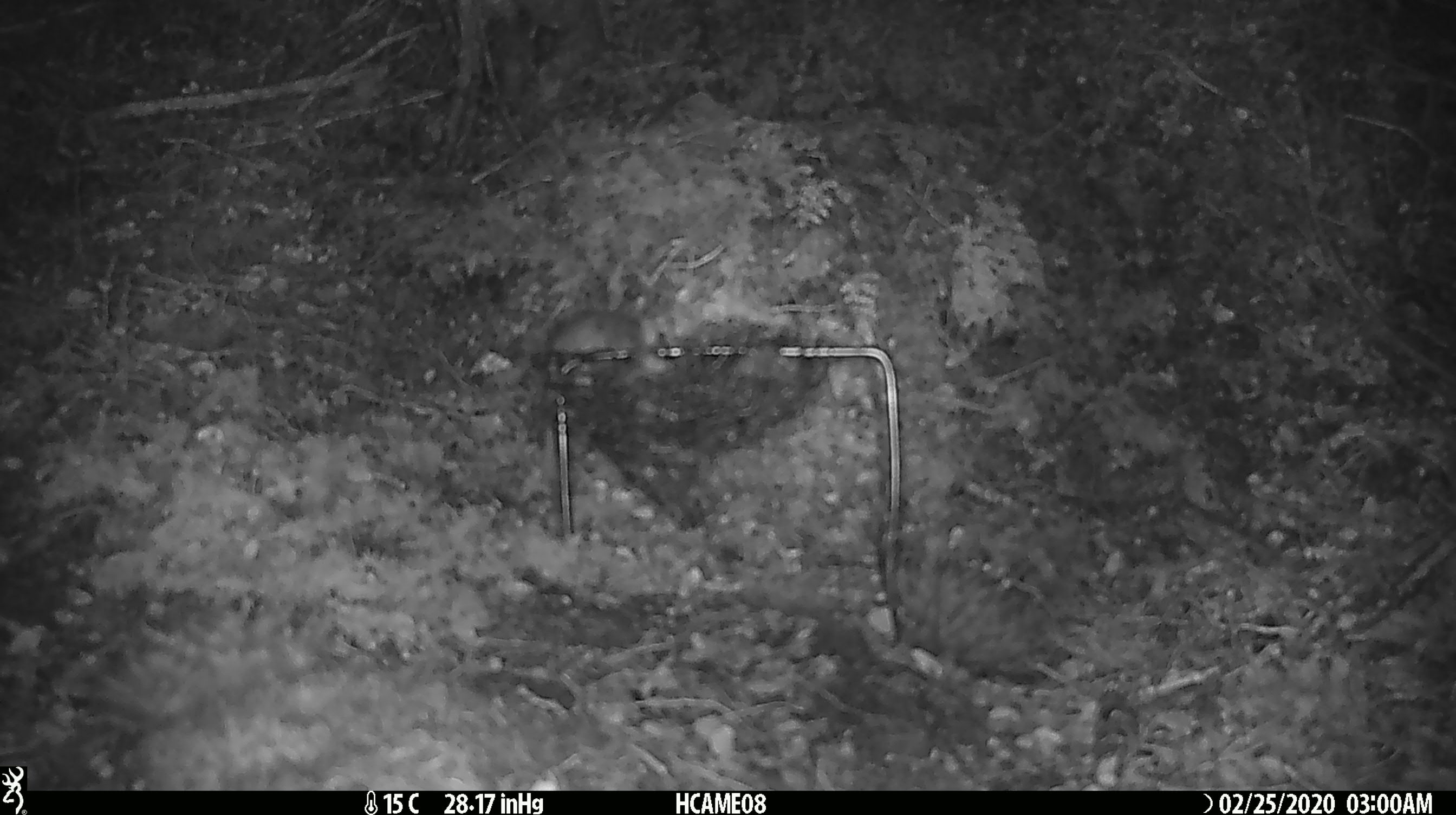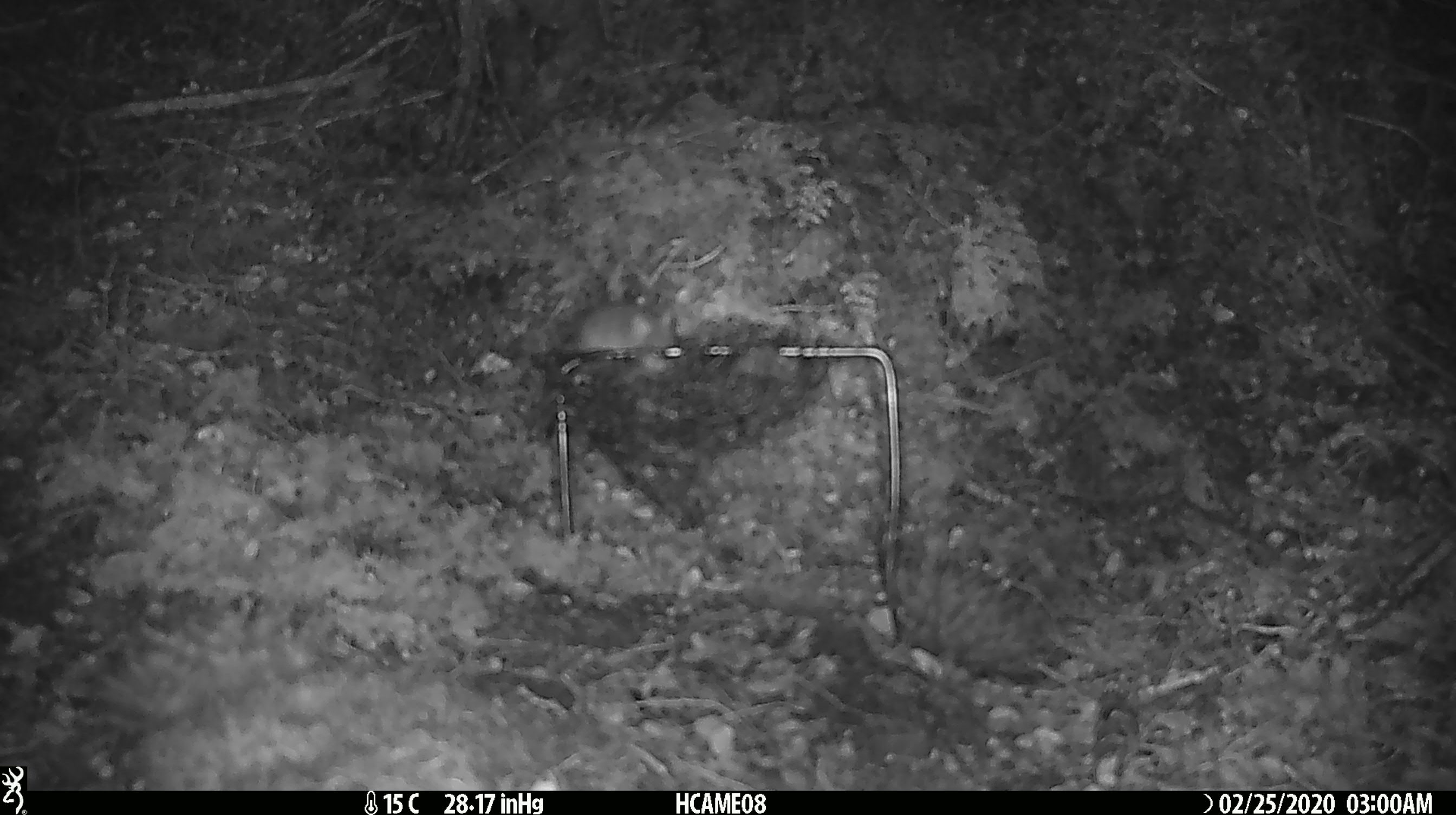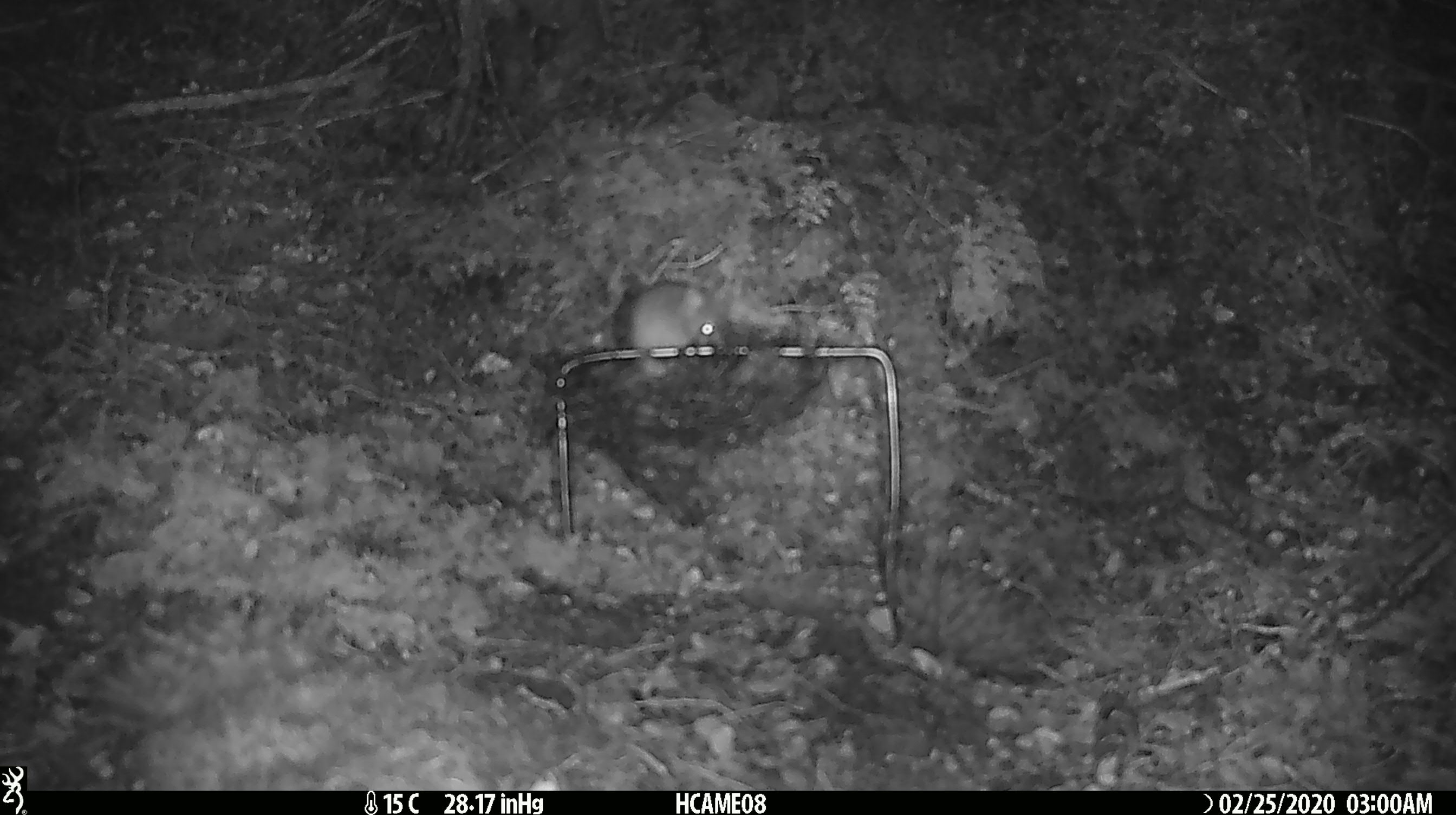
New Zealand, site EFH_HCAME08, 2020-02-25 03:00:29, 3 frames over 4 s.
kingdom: Animalia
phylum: Chordata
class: Mammalia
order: Rodentia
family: Muridae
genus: Mus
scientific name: Mus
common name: mouse